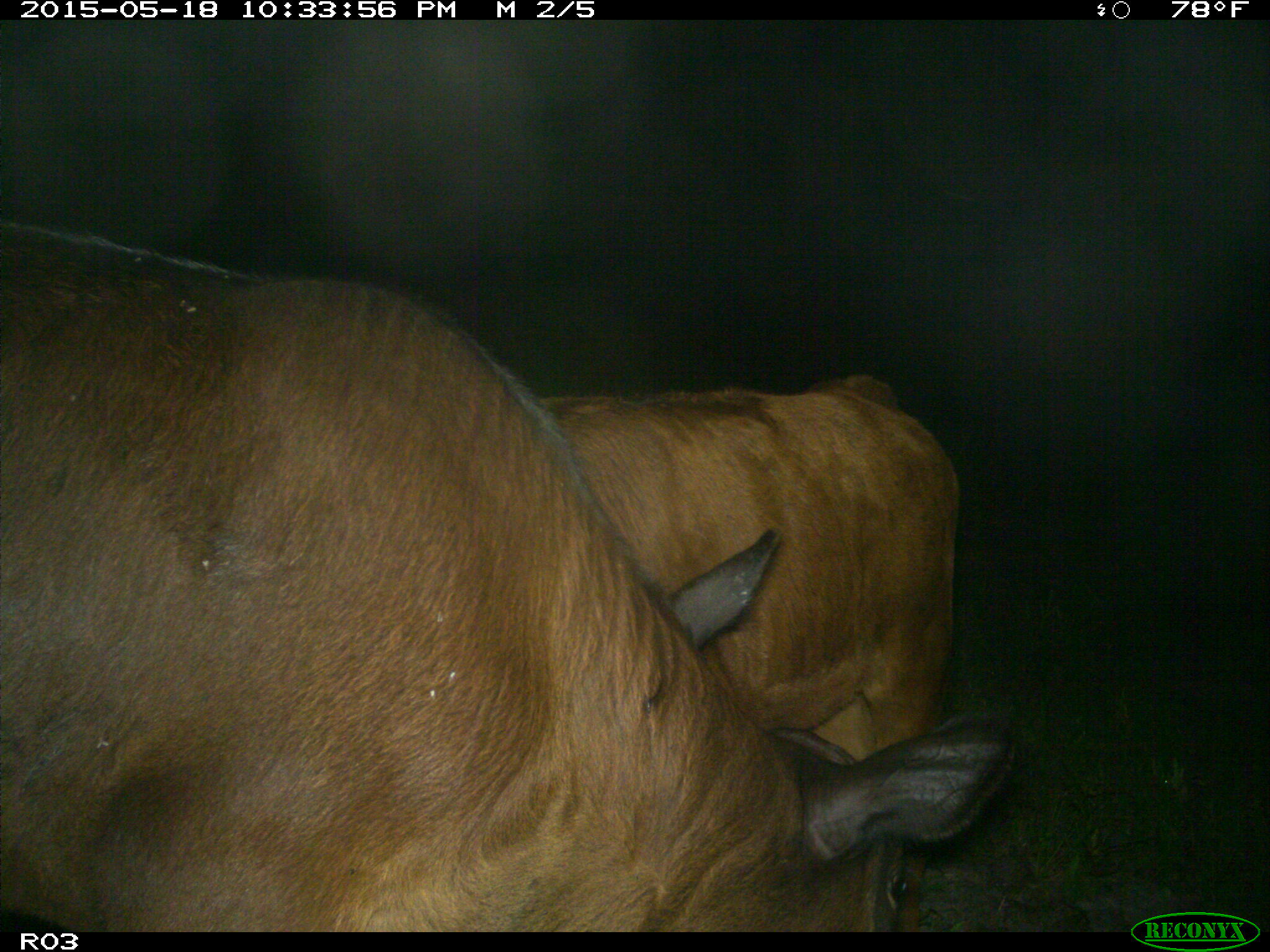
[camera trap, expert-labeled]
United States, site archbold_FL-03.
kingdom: Animalia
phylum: Chordata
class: Mammalia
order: Artiodactyla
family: Bovidae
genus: Bos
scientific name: Bos taurus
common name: domestic cow